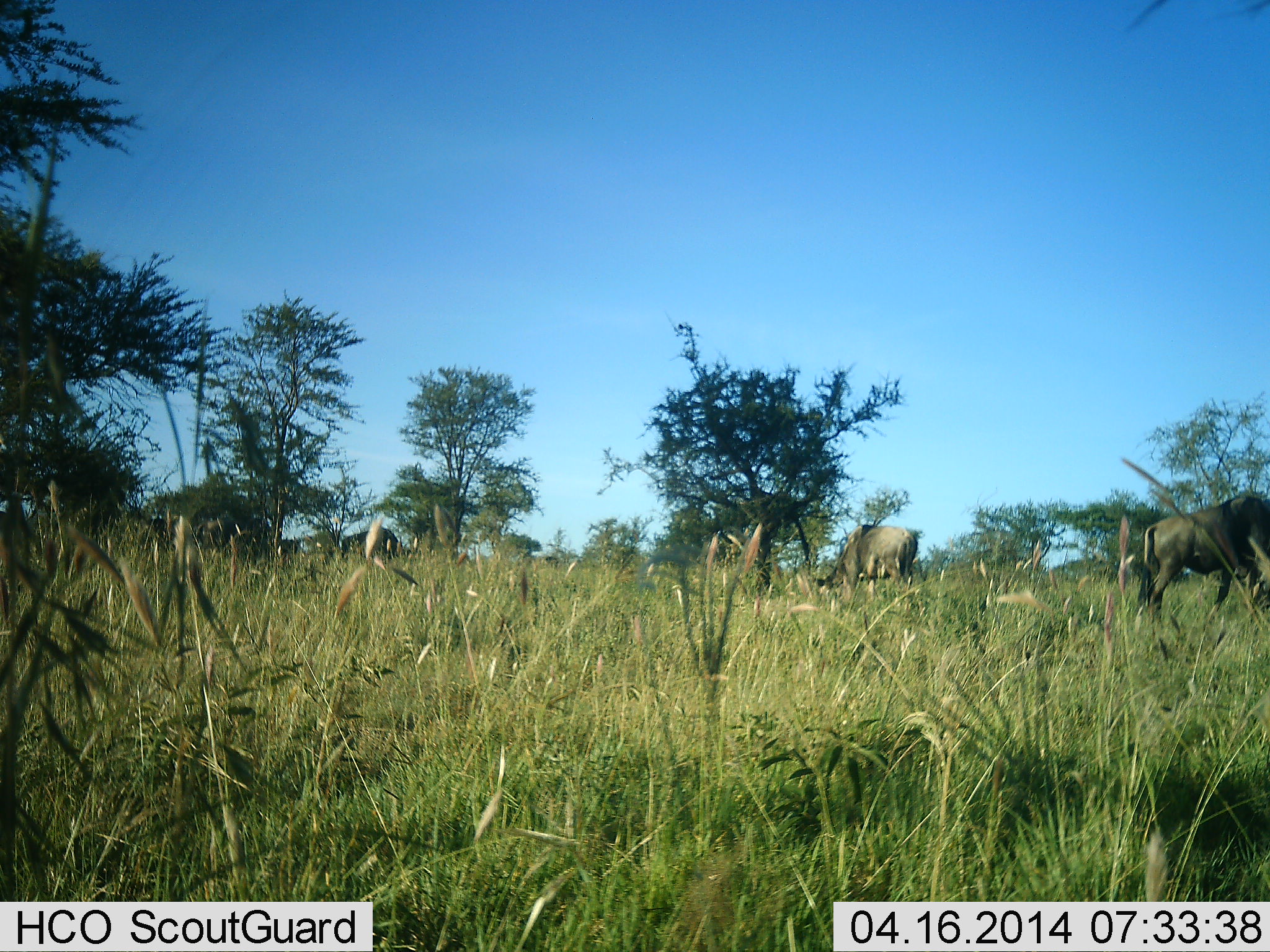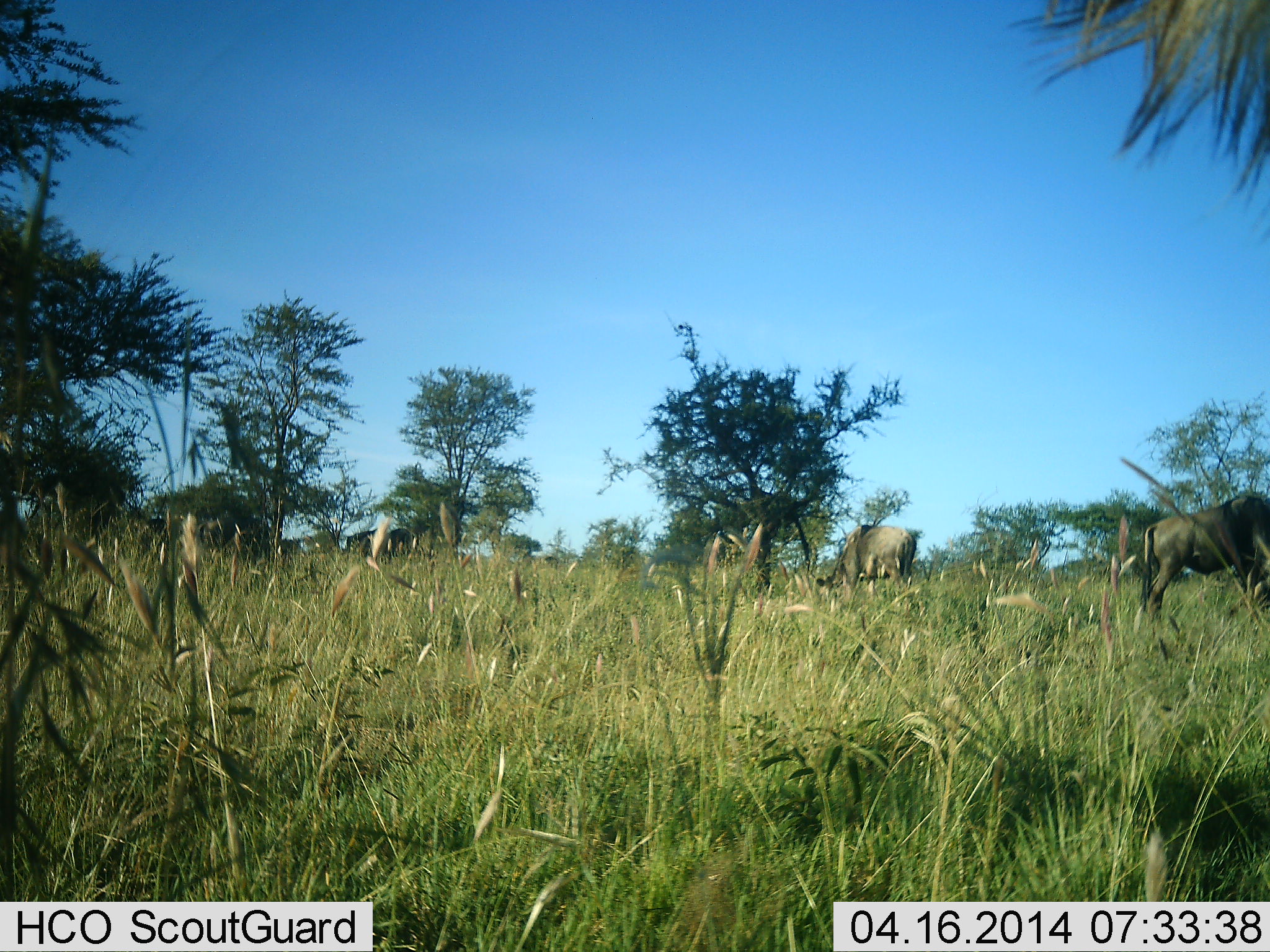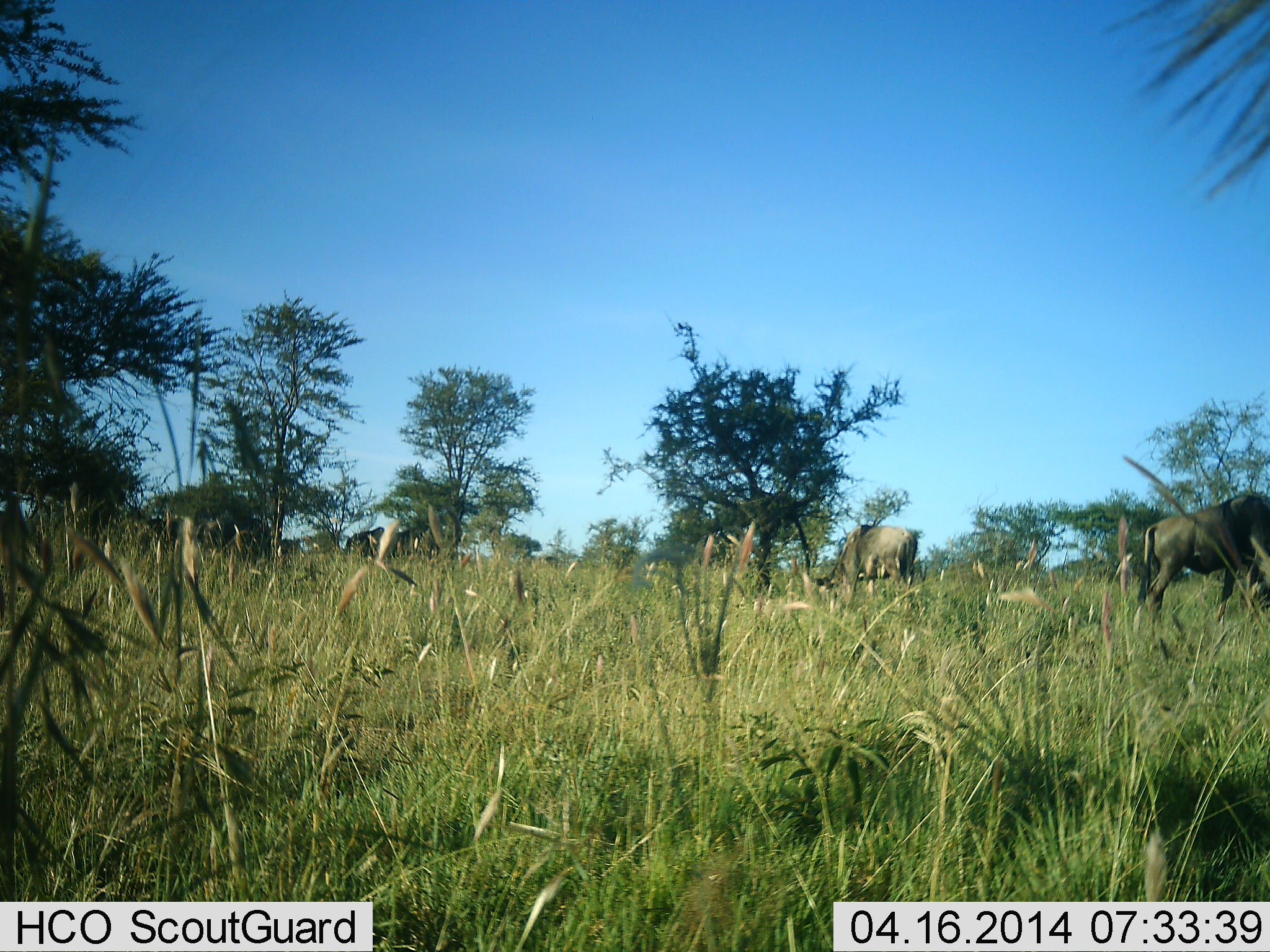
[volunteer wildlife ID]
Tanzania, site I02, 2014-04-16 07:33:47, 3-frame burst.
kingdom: Animalia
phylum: Chordata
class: Mammalia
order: Artiodactyla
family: Bovidae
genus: Connochaetes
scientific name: Connochaetes taurinus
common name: blue wildebeest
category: wildebeest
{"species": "wildebeest (blue wildebeest) (Connochaetes taurinus)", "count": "3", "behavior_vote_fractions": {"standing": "40%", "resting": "0%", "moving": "10%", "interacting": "0%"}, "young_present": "0%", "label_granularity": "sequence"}